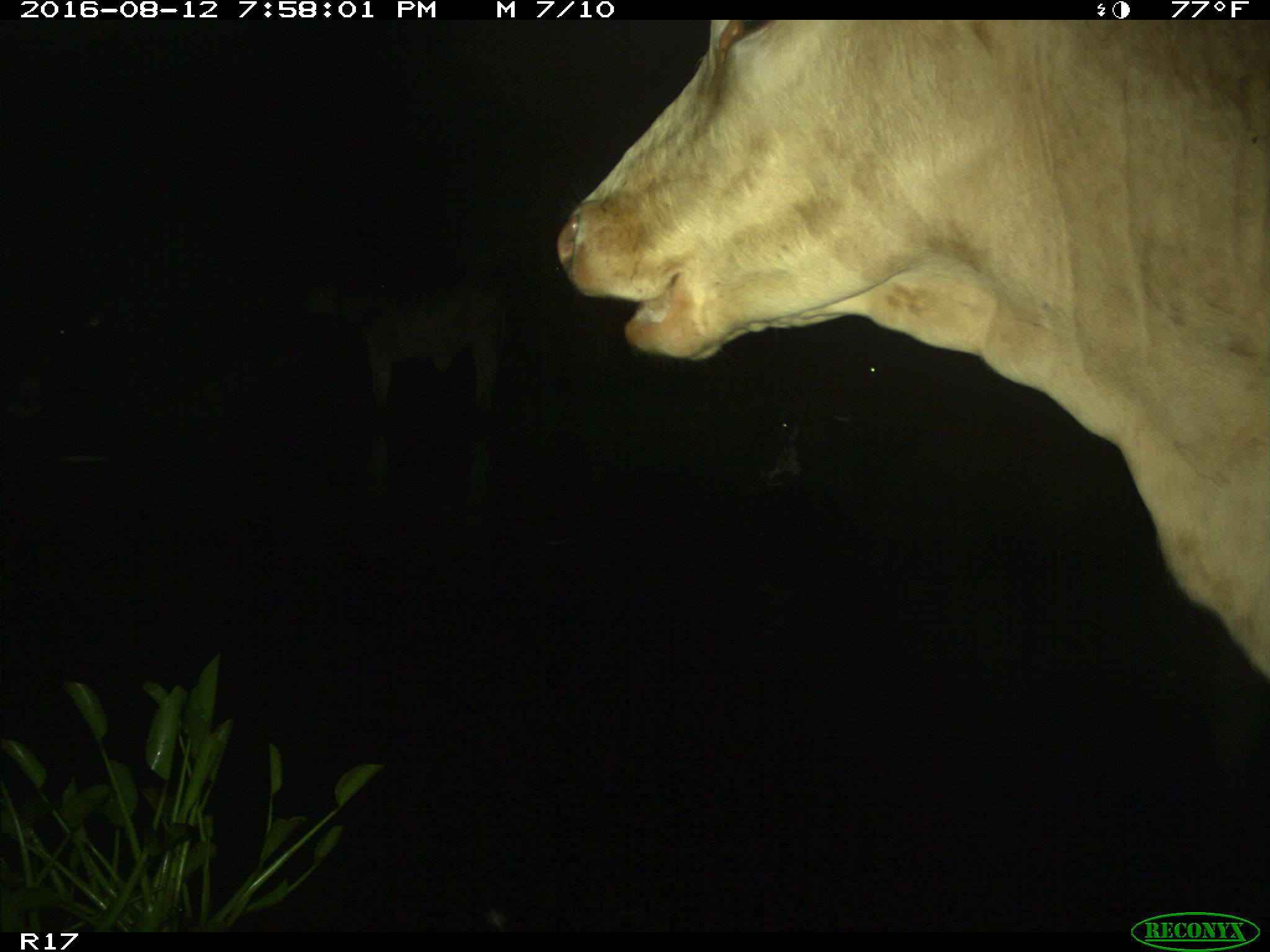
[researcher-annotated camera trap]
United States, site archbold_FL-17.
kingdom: Animalia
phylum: Chordata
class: Mammalia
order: Artiodactyla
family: Bovidae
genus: Bos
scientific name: Bos taurus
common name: domestic cow